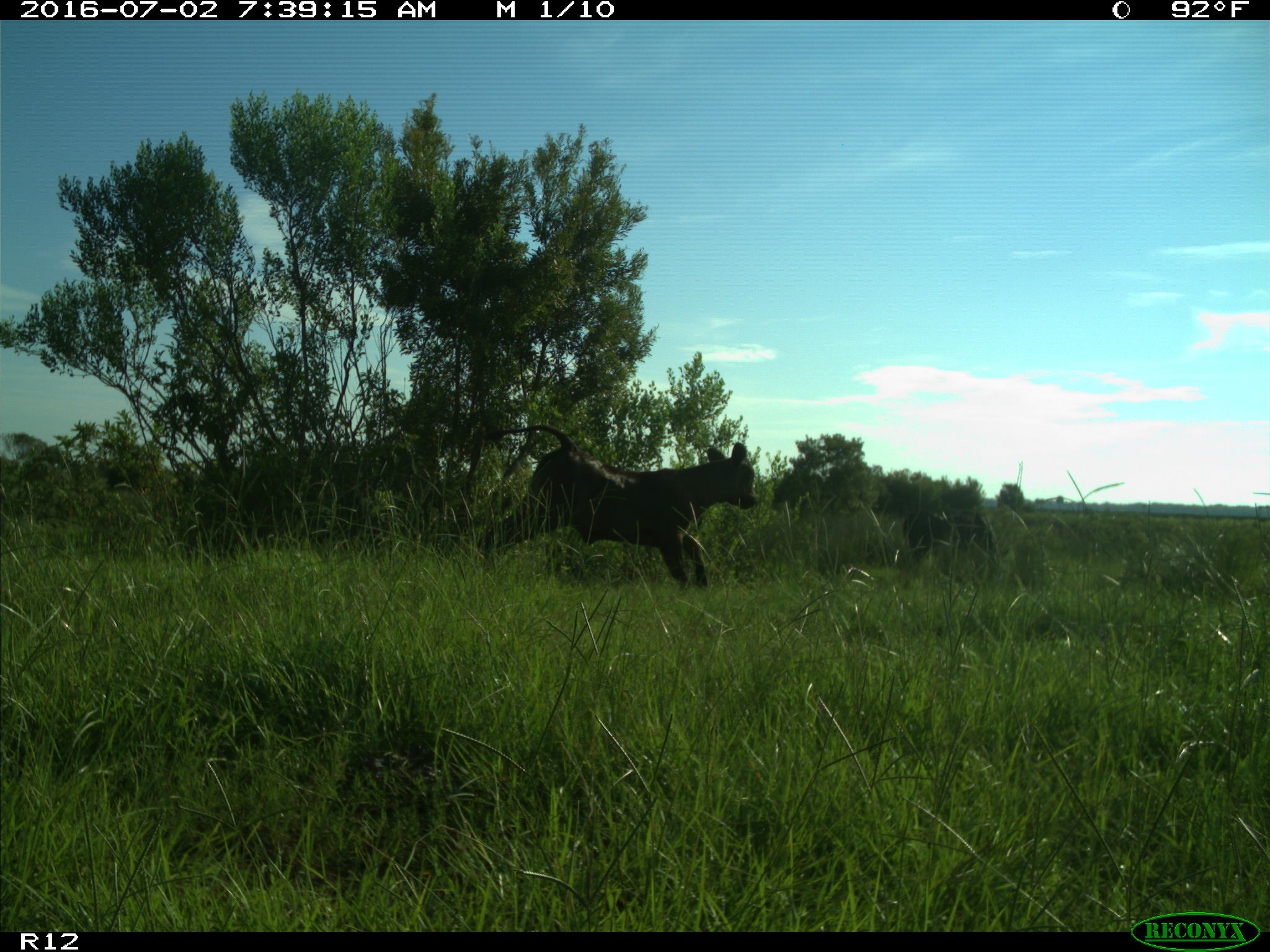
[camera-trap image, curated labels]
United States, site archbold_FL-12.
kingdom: Animalia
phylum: Chordata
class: Mammalia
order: Artiodactyla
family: Bovidae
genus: Bos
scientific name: Bos taurus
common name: domestic cow